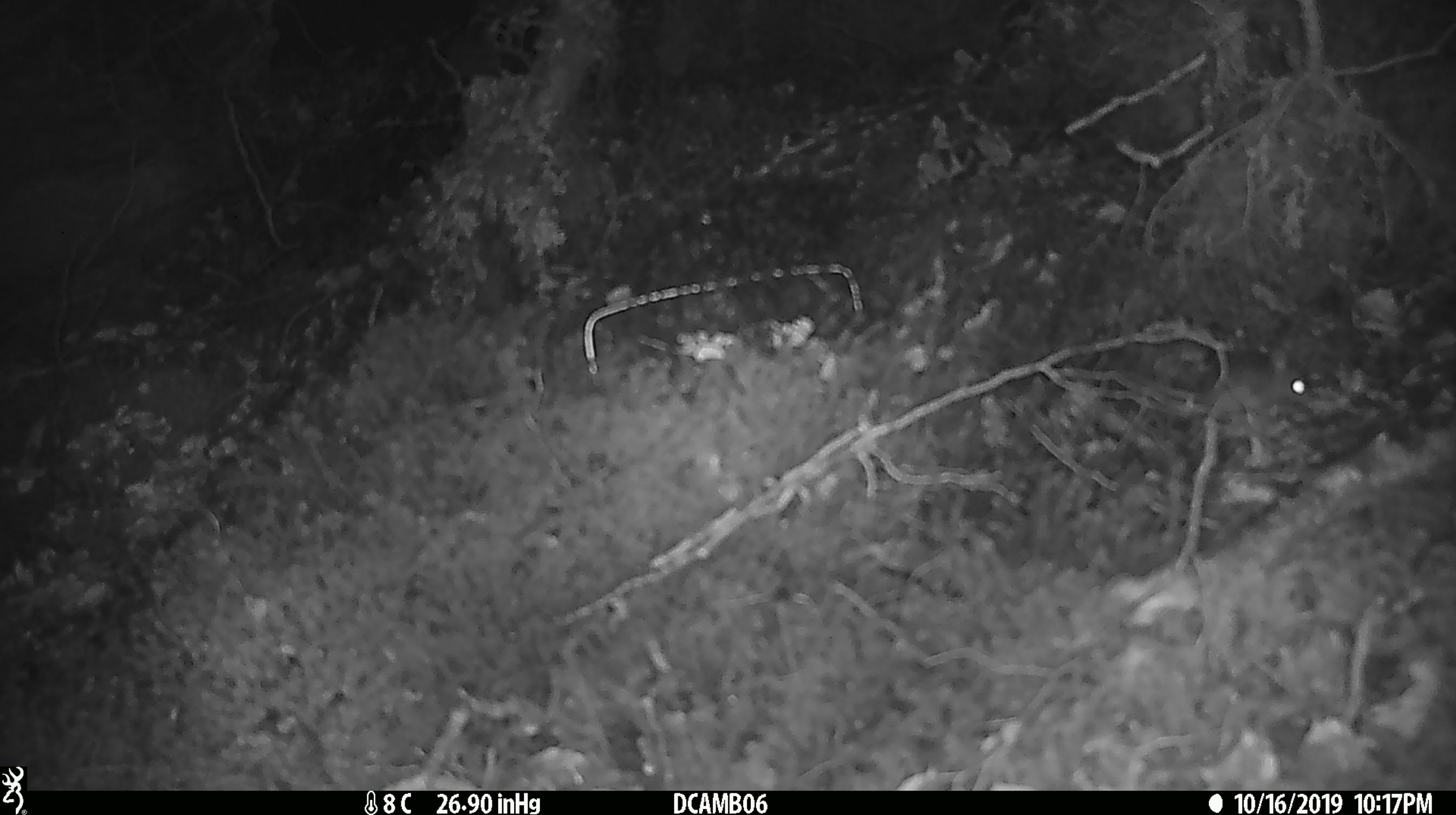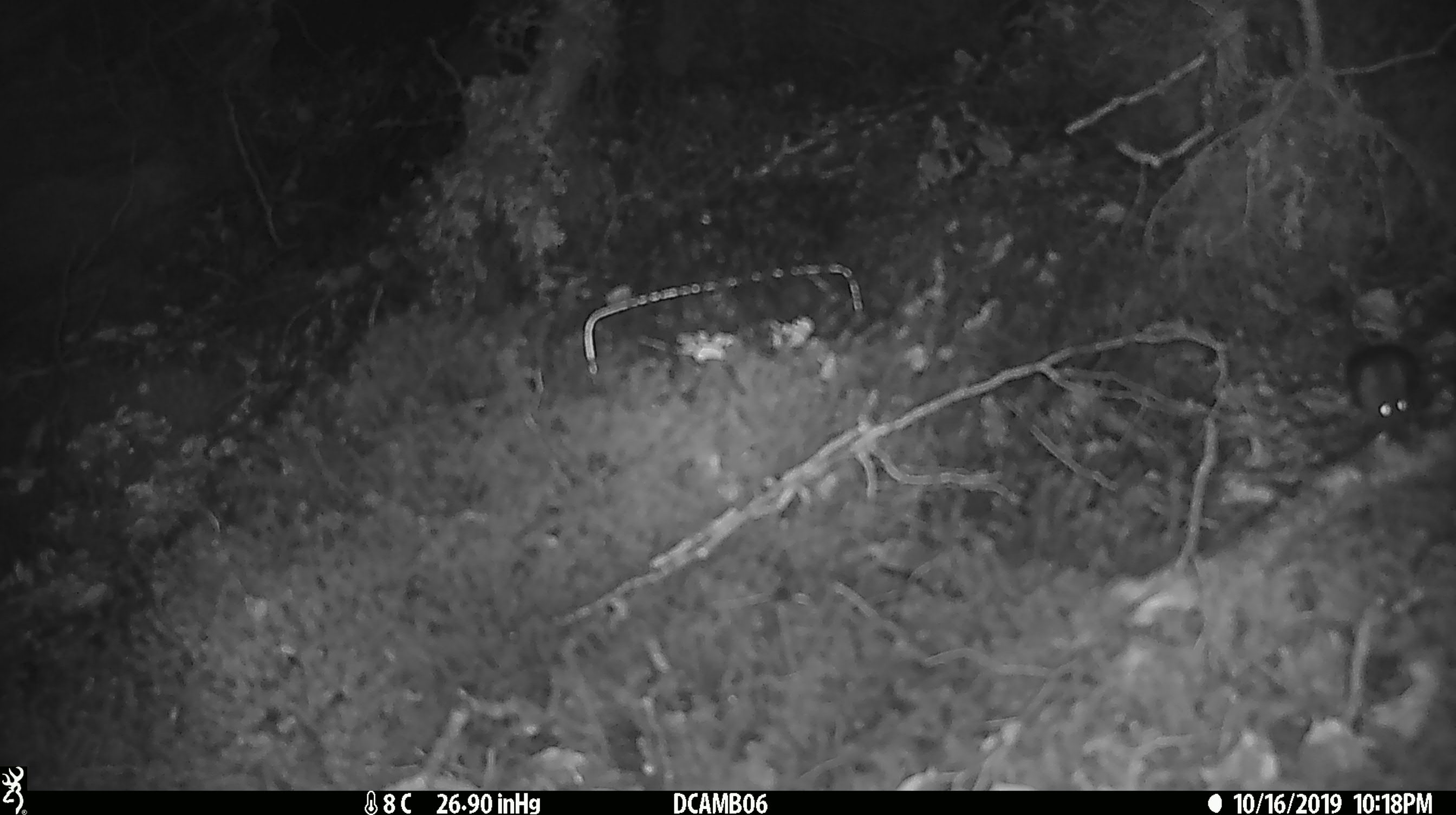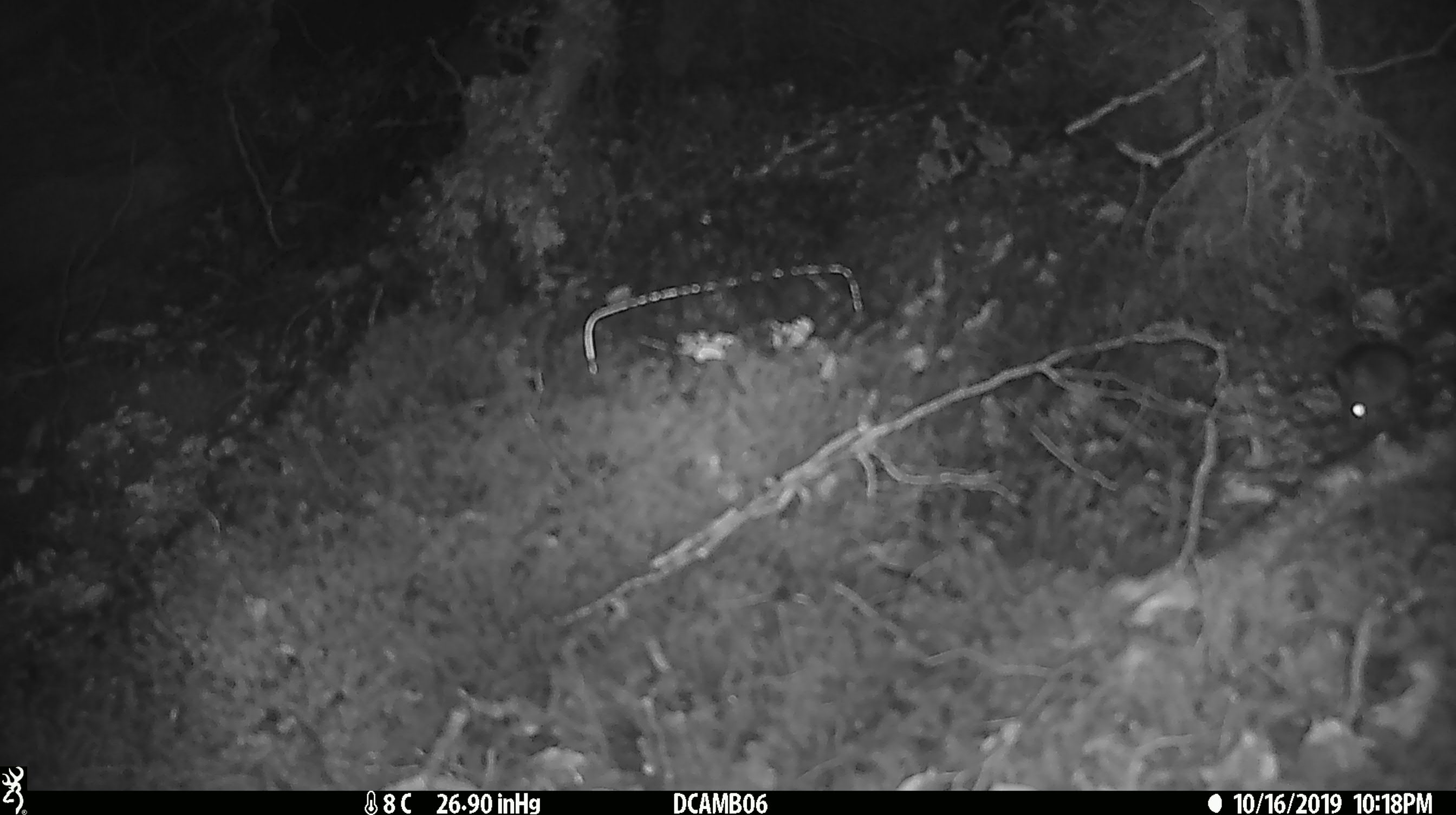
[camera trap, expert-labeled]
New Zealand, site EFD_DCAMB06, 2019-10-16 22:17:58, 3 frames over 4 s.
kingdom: Animalia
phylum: Chordata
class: Mammalia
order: Rodentia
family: Muridae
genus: Mus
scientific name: Mus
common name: mouse